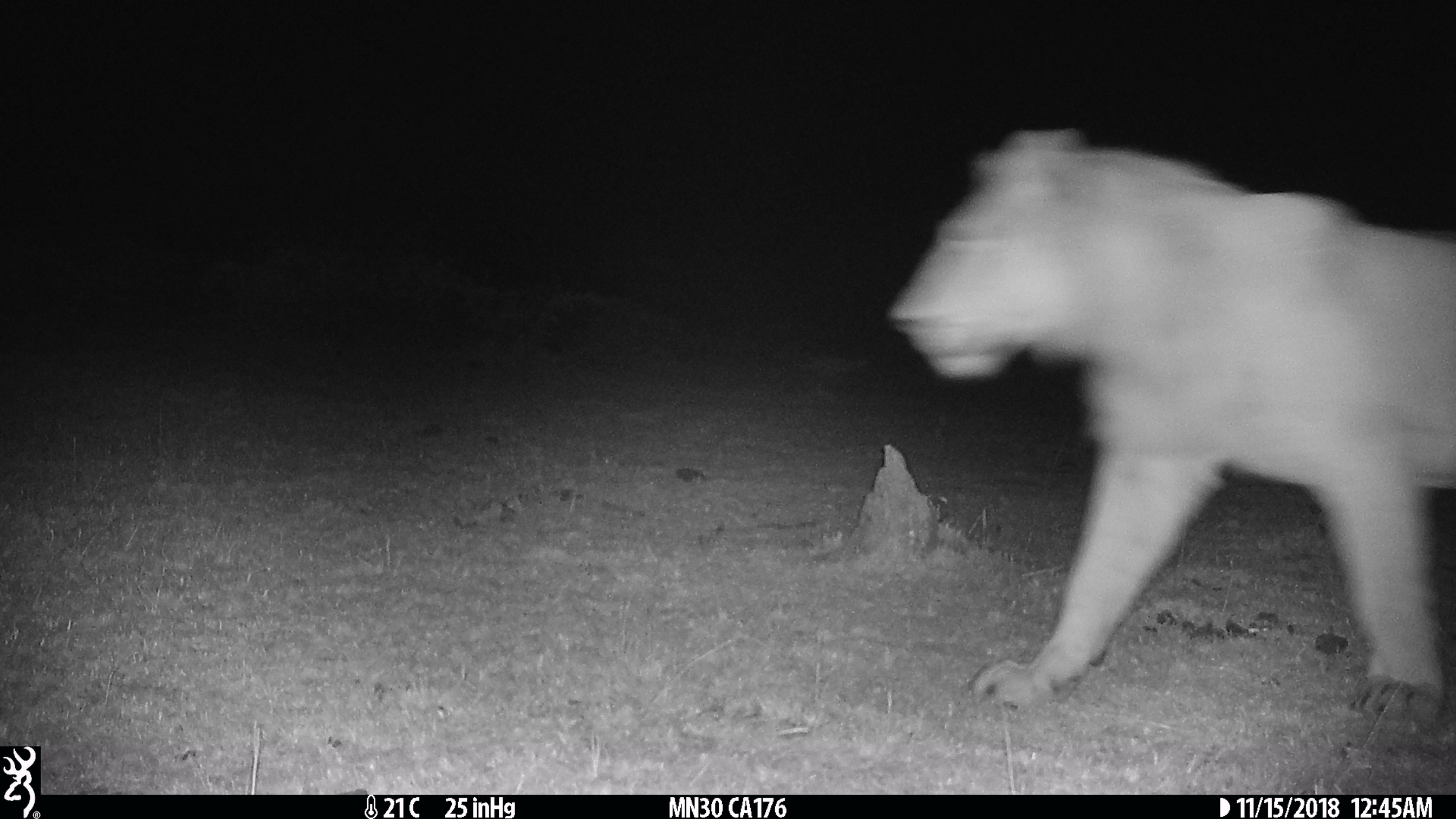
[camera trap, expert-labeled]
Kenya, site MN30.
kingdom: Animalia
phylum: Chordata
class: Mammalia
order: Carnivora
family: Felidae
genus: Panthera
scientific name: Panthera leo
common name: lion